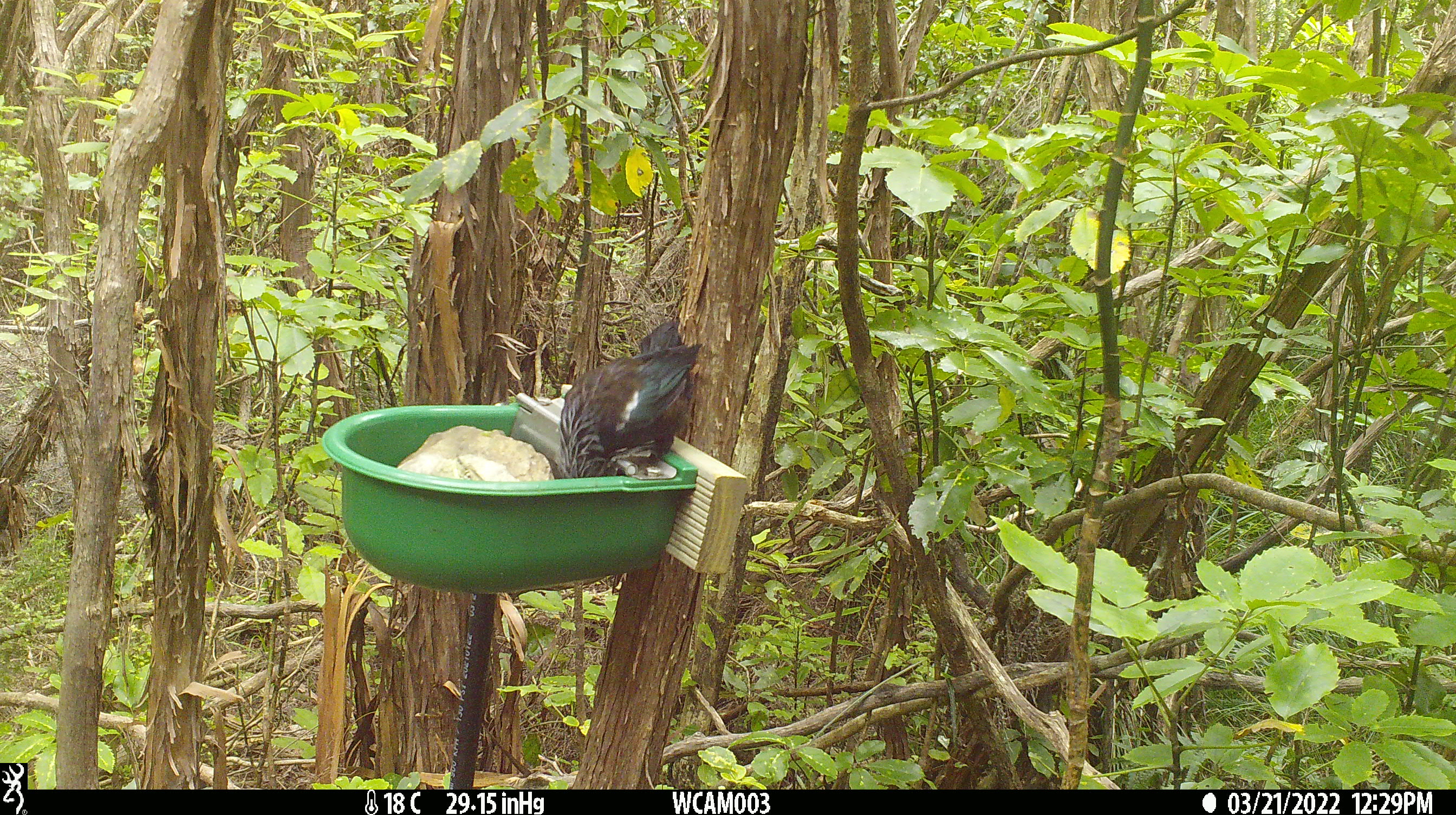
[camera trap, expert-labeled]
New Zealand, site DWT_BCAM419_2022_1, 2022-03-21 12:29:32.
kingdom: Animalia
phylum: Chordata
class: Aves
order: Passeriformes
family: Meliphagidae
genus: Prosthemadera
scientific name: Prosthemadera novaeseelandiae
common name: tui